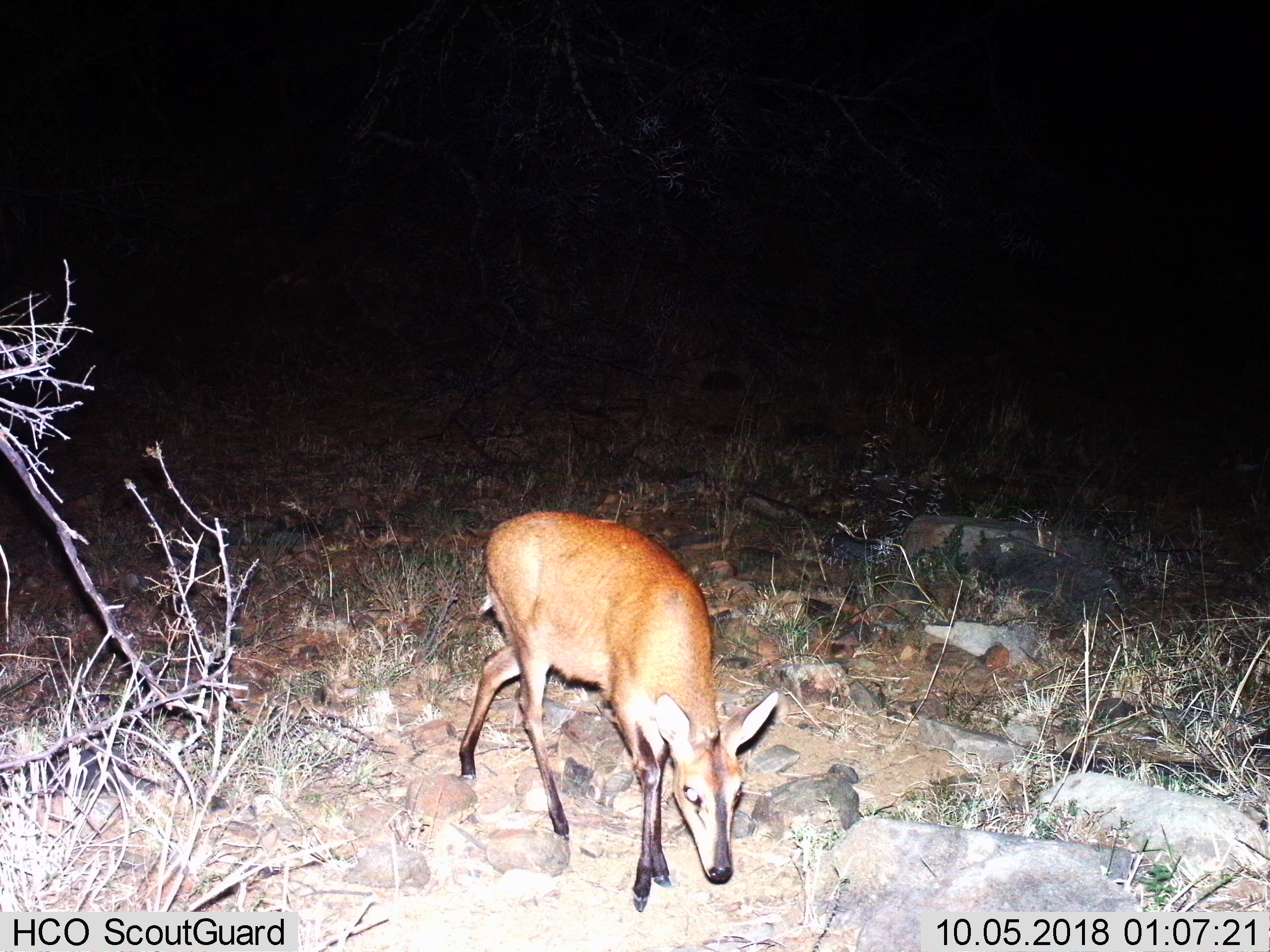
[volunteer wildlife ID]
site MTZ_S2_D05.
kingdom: Animalia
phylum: Chordata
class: Mammalia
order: Artiodactyla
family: Bovidae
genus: Sylvicapra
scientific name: Sylvicapra grimmia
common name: common duiker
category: duikercommongrey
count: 1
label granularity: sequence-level